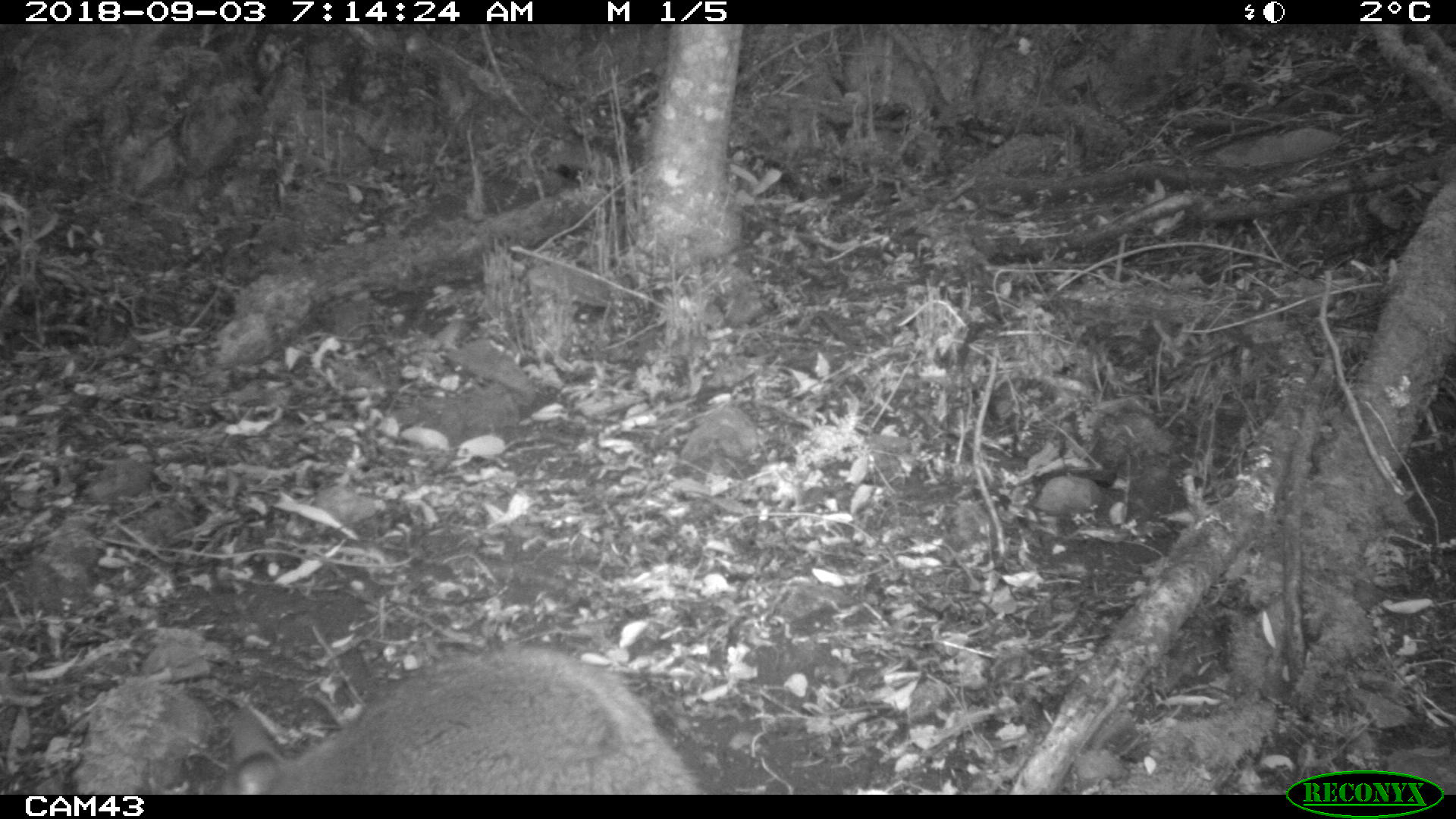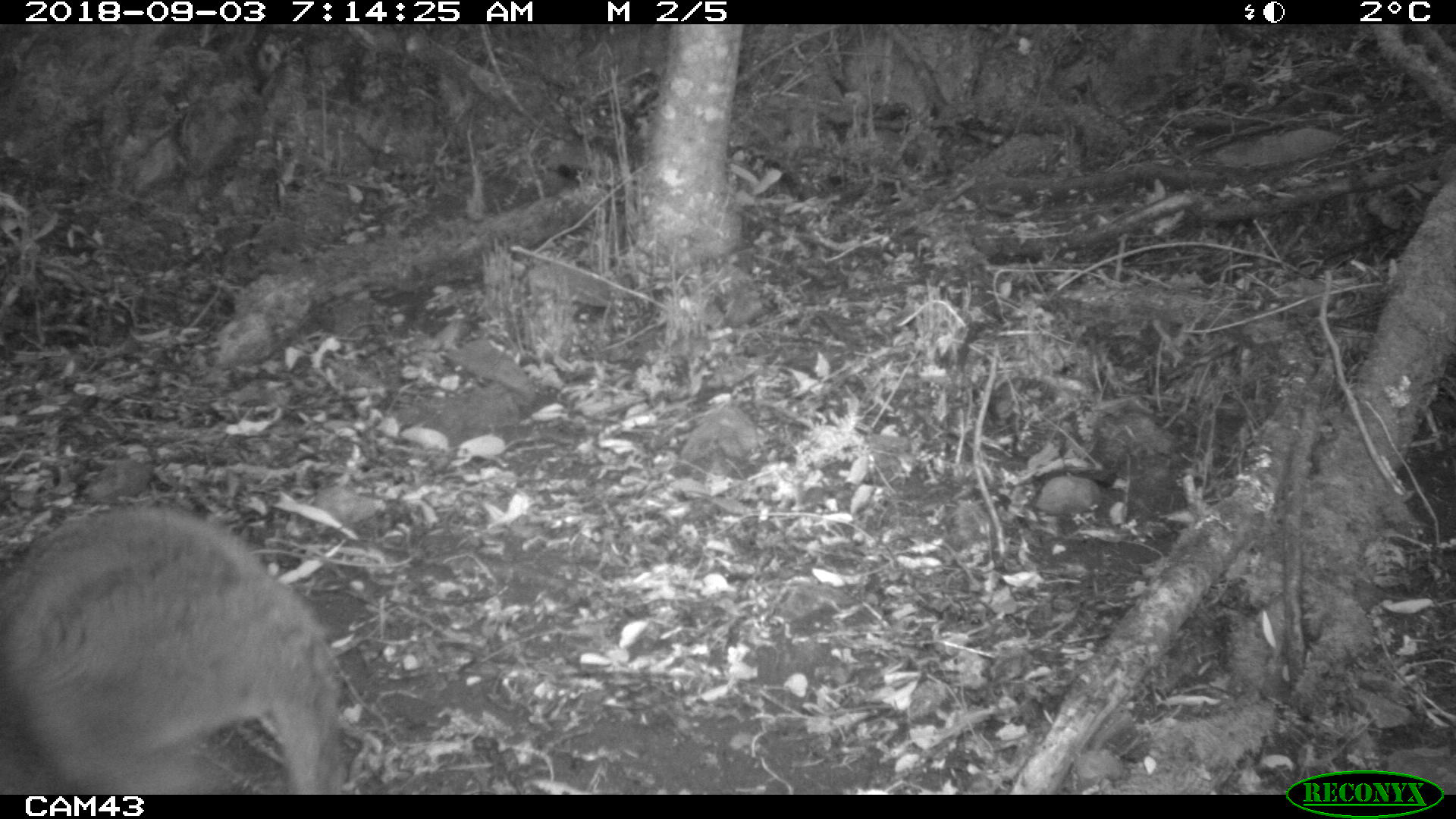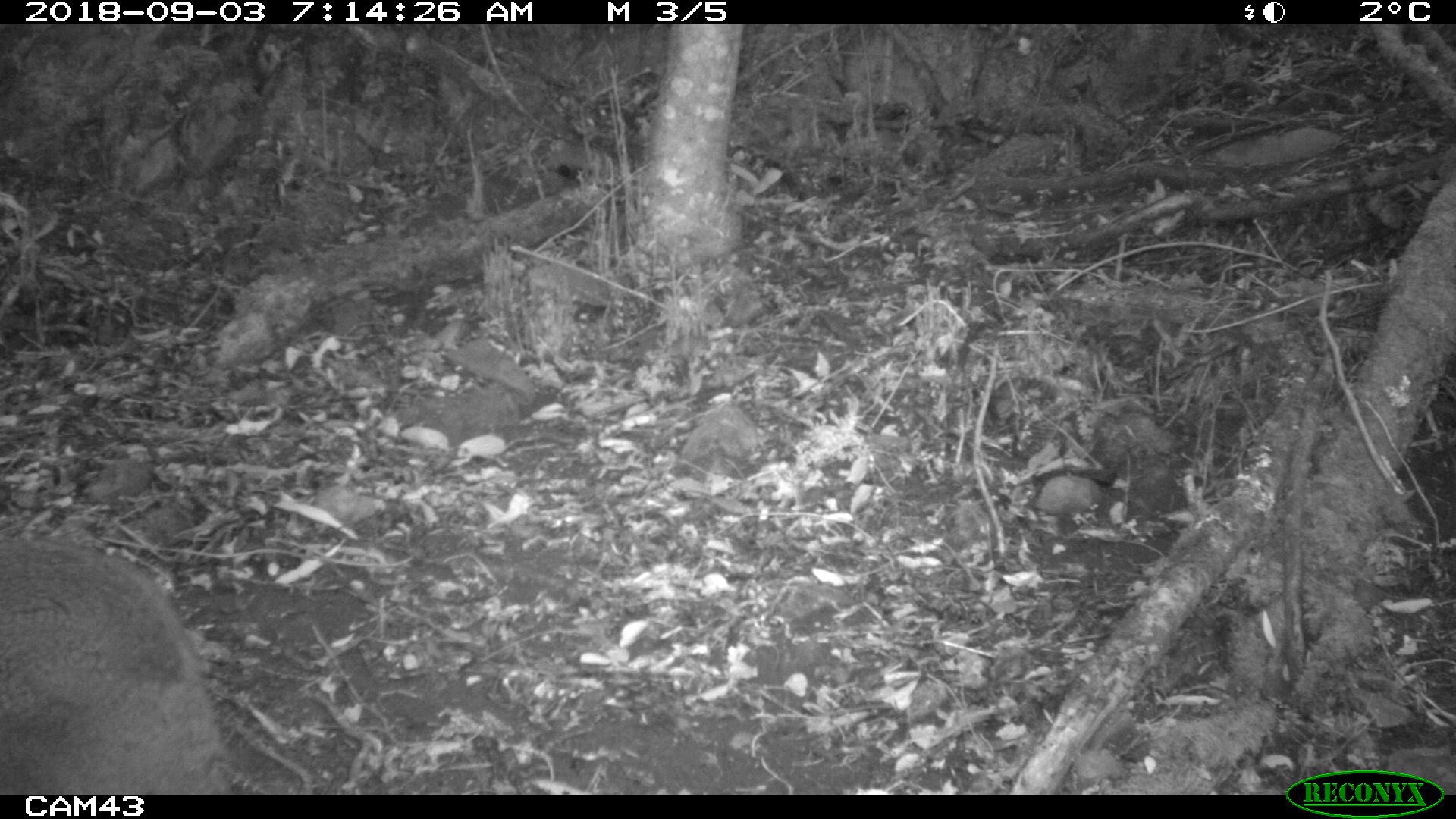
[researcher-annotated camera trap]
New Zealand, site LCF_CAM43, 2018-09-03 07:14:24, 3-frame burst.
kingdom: Animalia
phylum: Chordata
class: Mammalia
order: Diprotodontia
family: Macropodidae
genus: Notamacropus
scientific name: Notamacropus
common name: wallaby